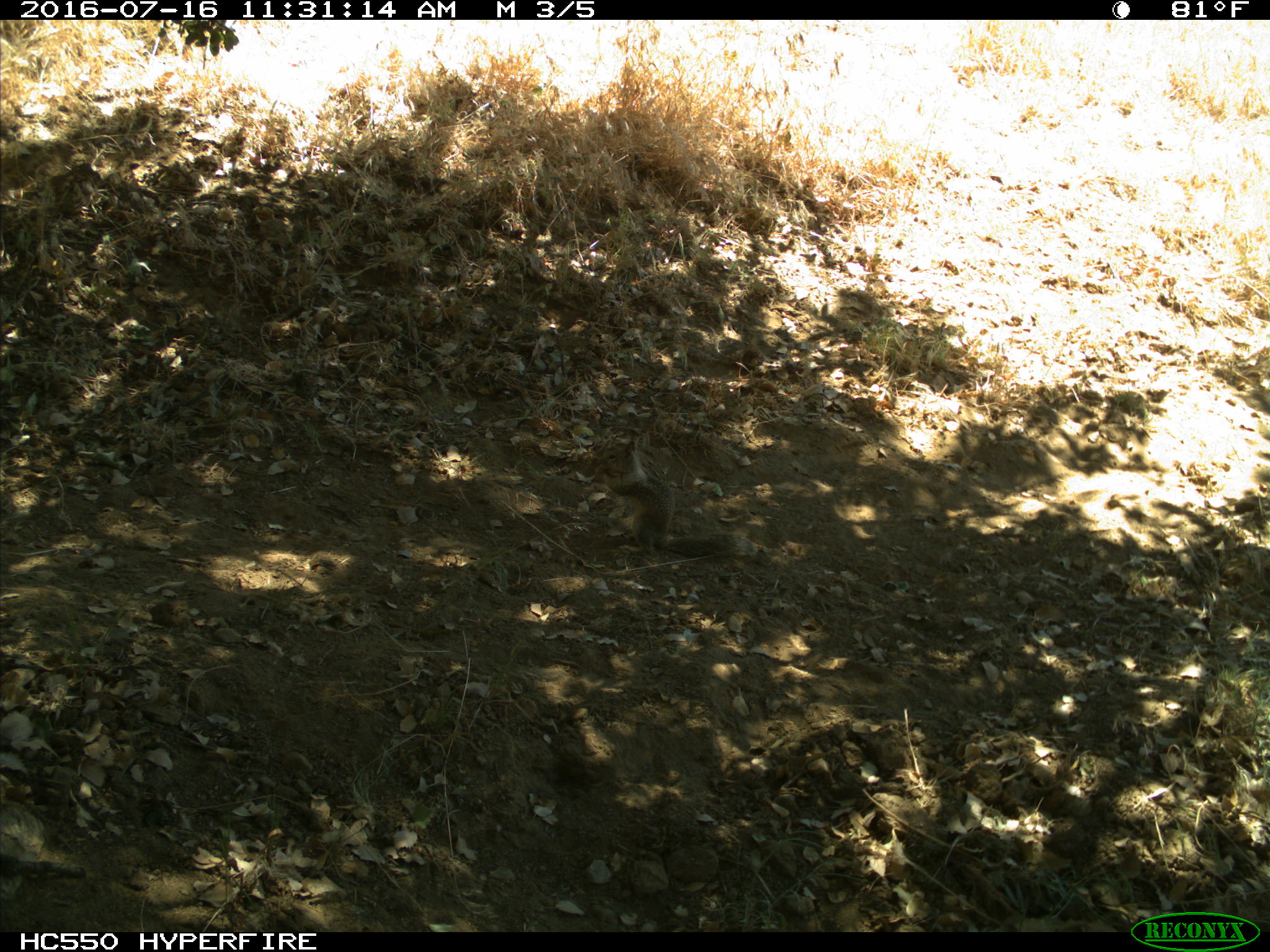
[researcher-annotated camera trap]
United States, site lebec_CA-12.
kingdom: Animalia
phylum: Chordata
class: Mammalia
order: Rodentia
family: Sciuridae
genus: Otospermophilus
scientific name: Otospermophilus beecheyi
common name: california ground squirrel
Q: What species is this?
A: Otospermophilus beecheyi (california ground squirrel).